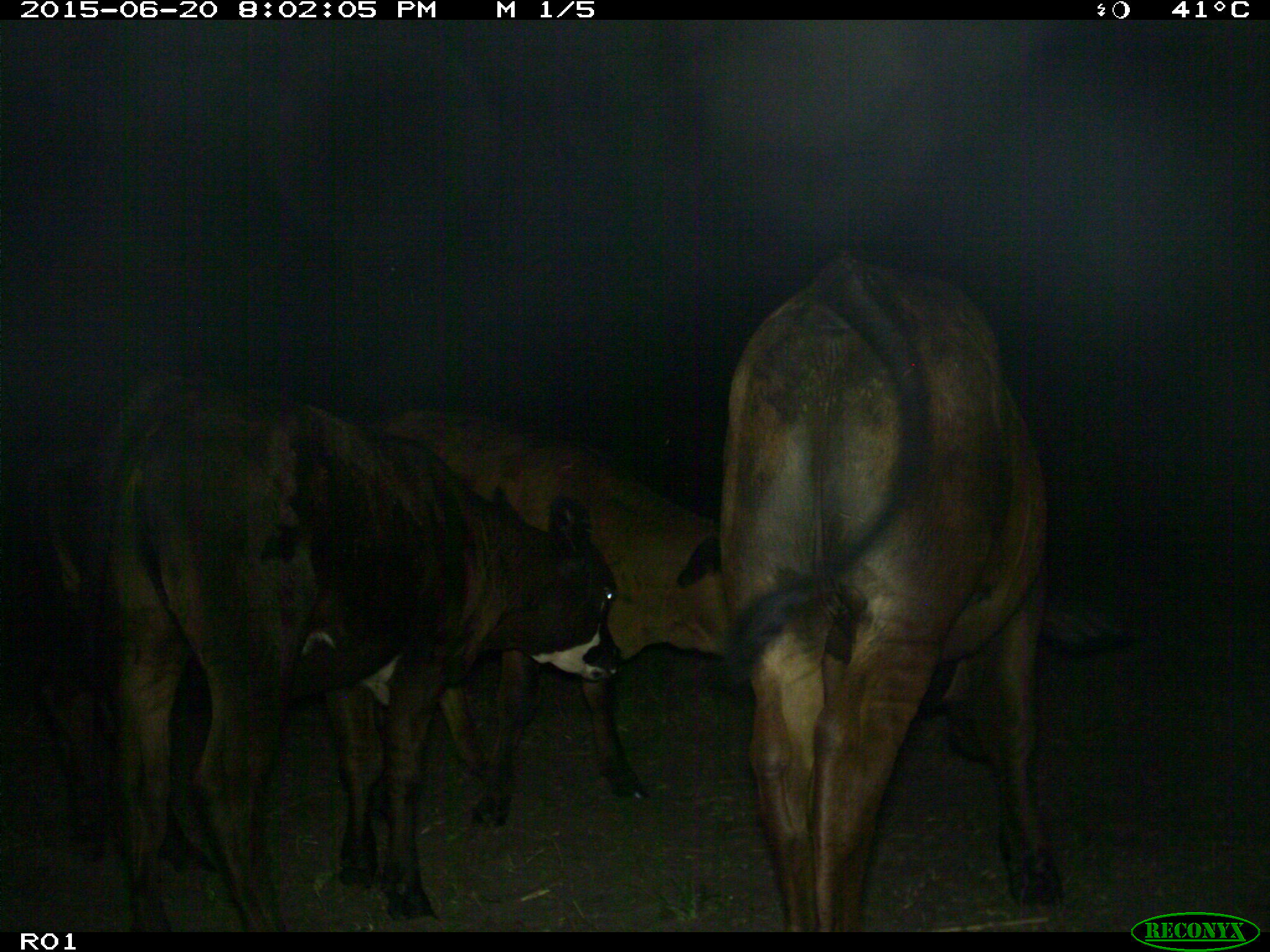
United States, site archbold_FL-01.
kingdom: Animalia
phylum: Chordata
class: Mammalia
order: Artiodactyla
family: Bovidae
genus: Bos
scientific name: Bos taurus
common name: domestic cow